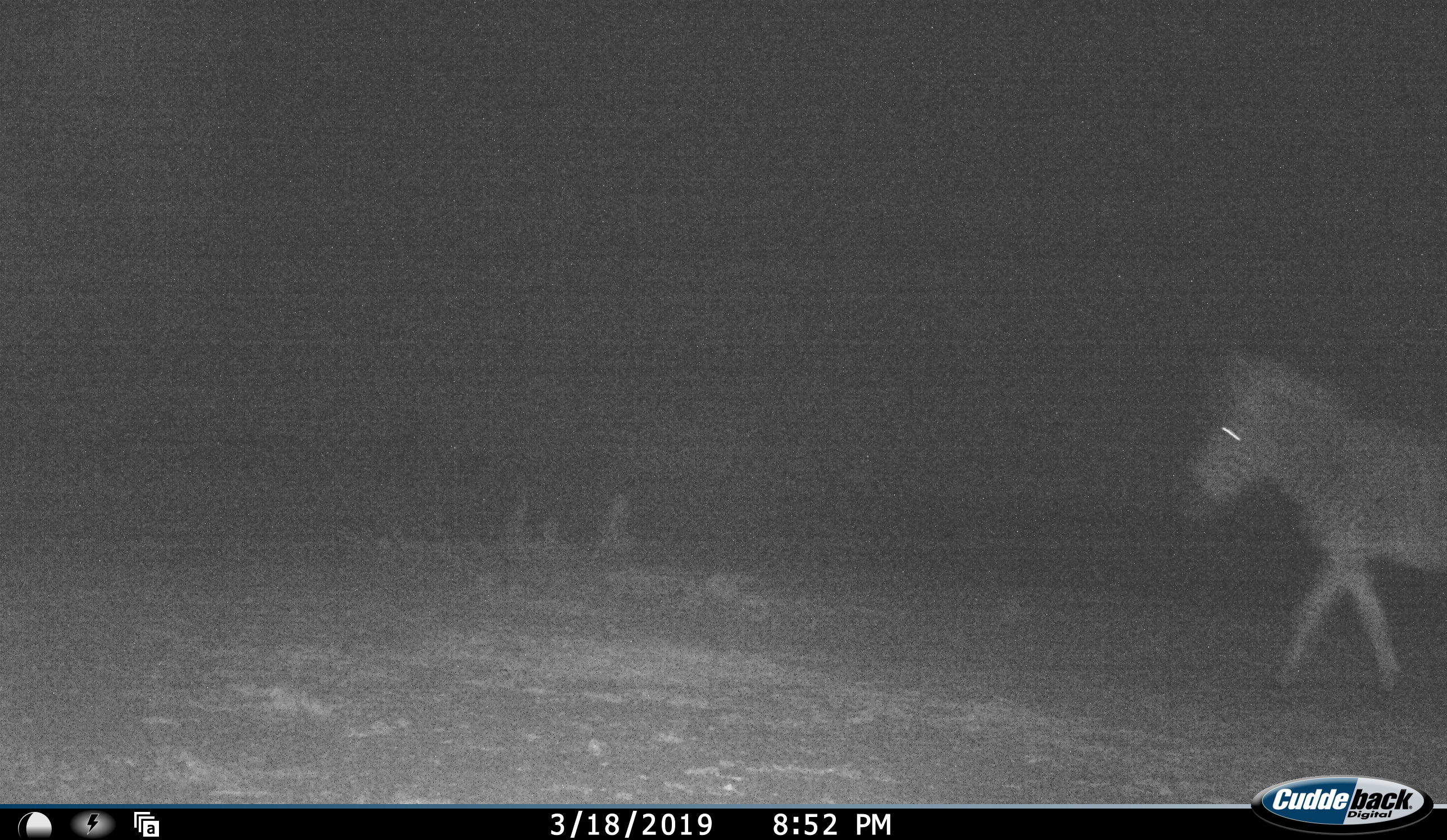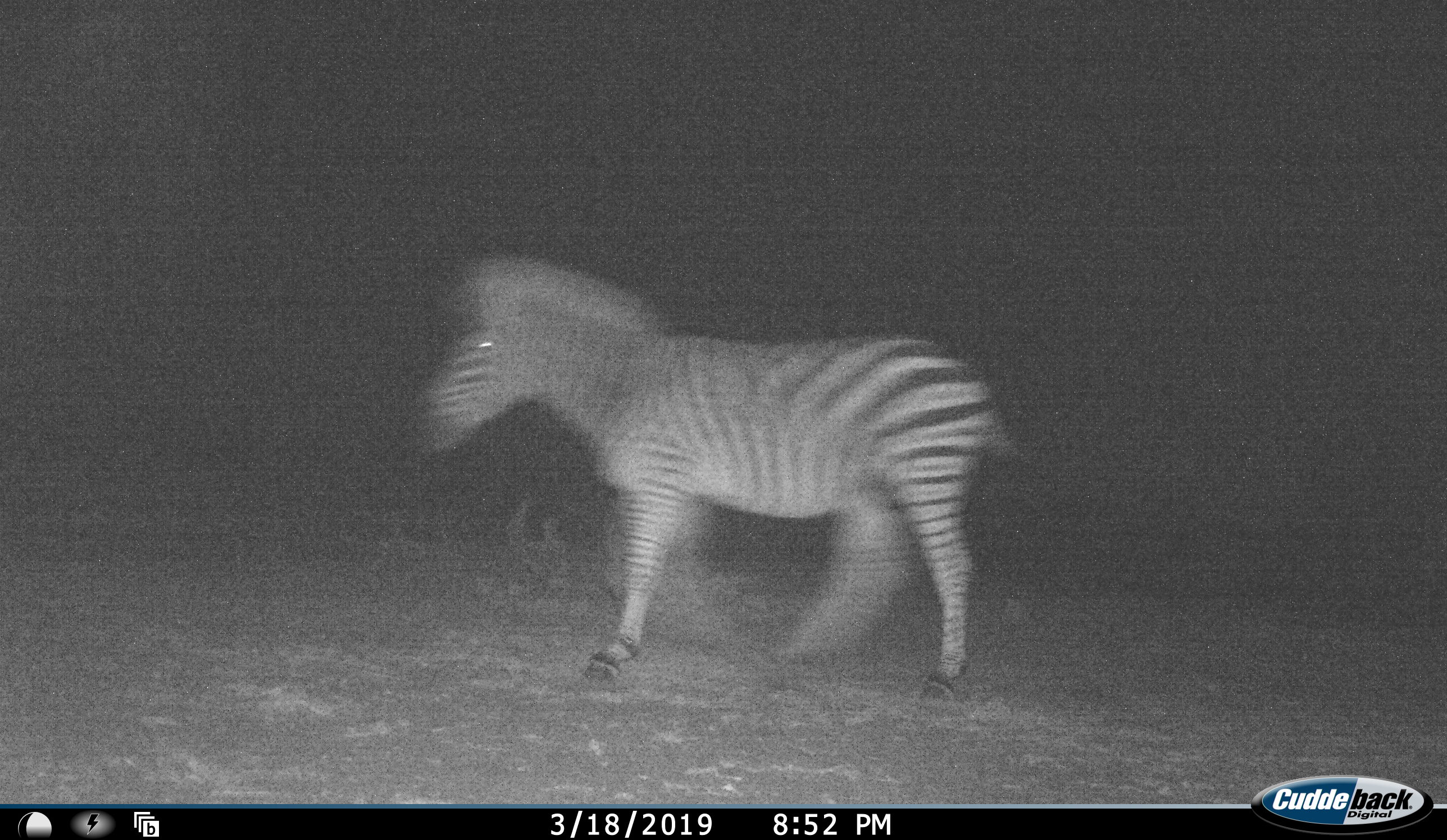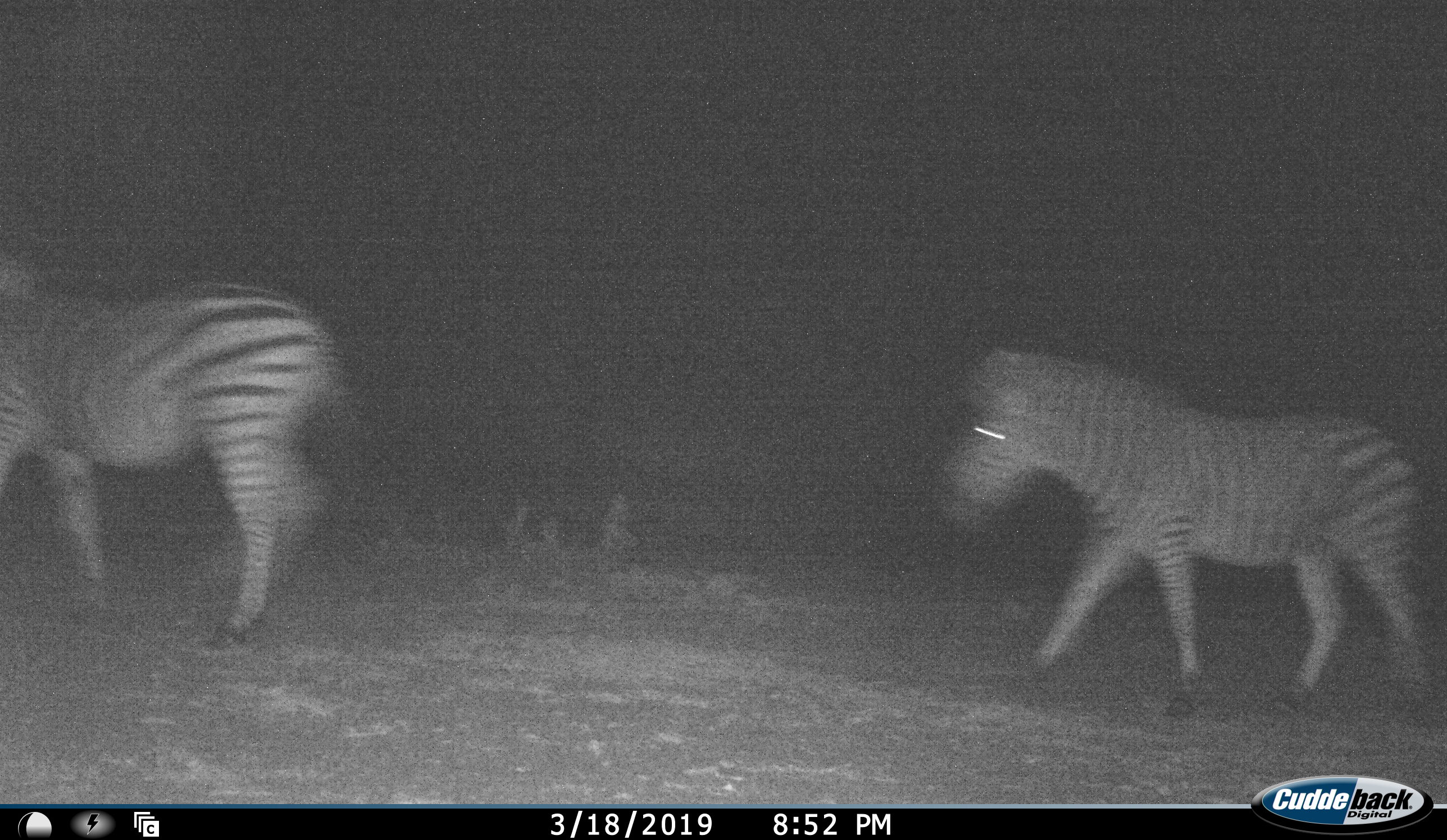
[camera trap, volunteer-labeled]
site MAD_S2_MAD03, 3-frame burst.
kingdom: Animalia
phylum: Chordata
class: Mammalia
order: Perissodactyla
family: Equidae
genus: Equus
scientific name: Equus quagga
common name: plains zebra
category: zebraplains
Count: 2.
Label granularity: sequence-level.